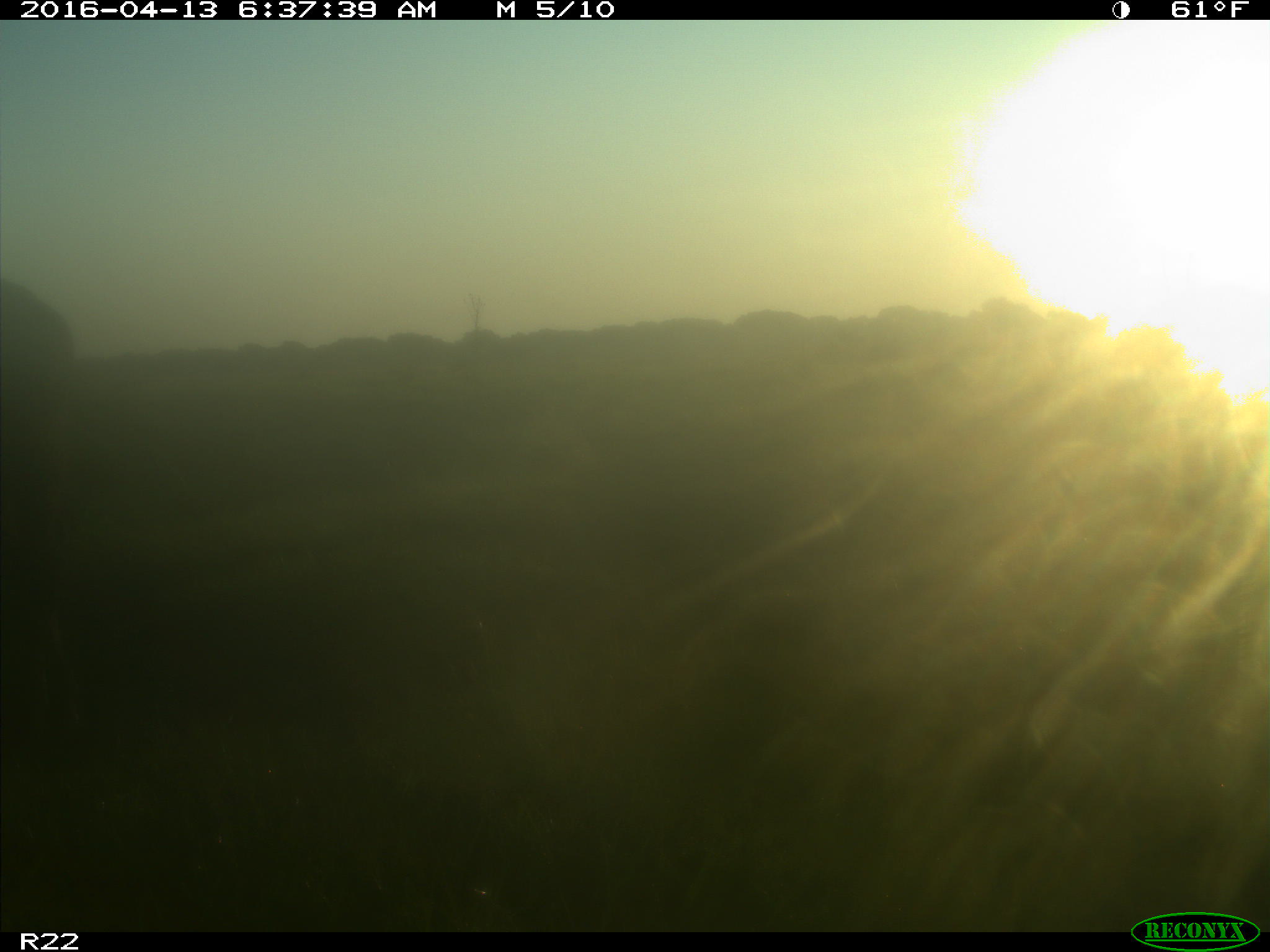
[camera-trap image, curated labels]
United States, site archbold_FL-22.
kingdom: Animalia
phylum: Chordata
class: Mammalia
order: Artiodactyla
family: Bovidae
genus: Bos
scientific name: Bos taurus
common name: domestic cow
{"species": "Bos taurus (domestic cow)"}